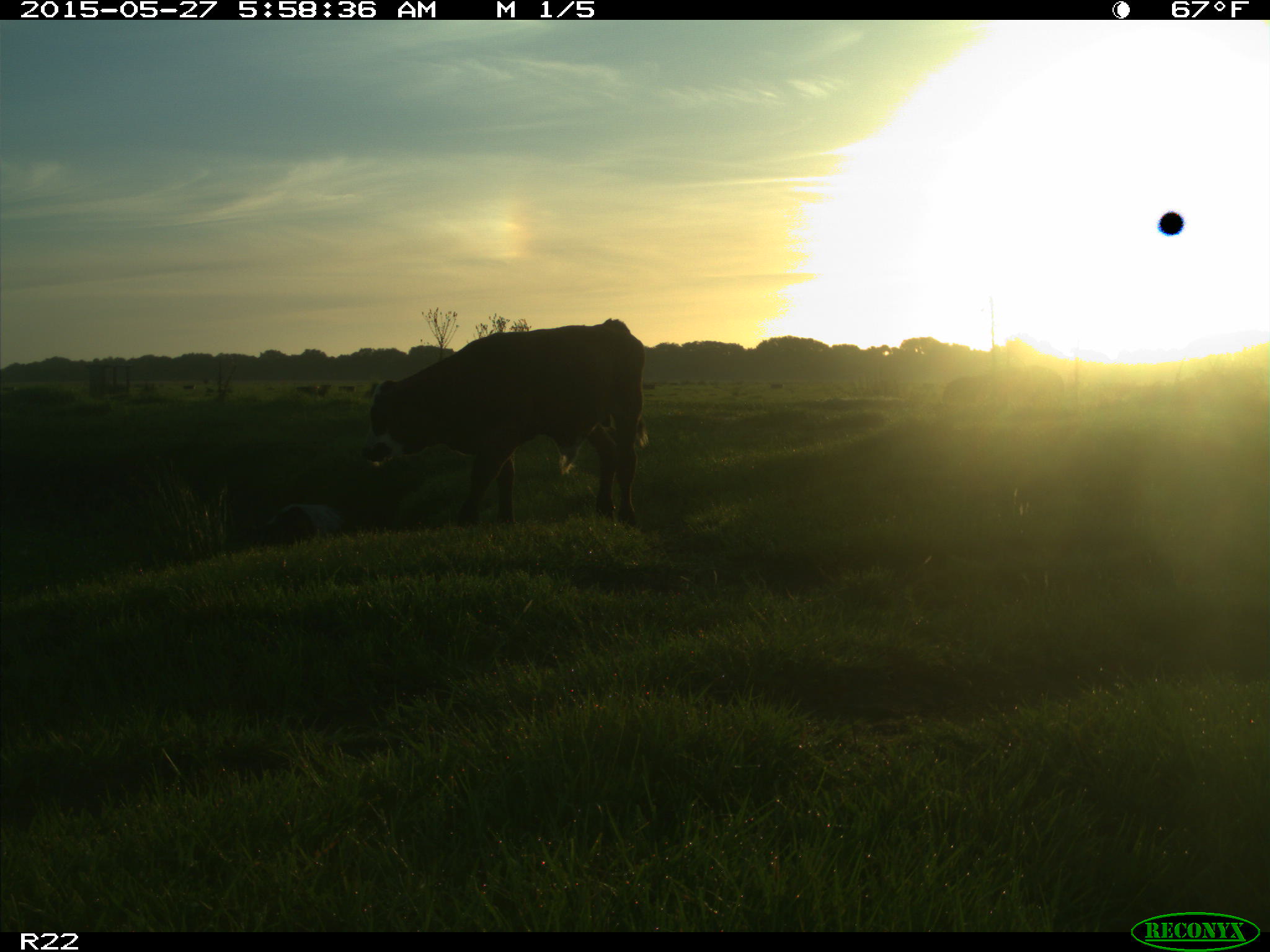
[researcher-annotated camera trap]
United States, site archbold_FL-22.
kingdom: Animalia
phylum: Chordata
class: Mammalia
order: Artiodactyla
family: Bovidae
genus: Bos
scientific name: Bos taurus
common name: domestic cow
Bos taurus (domestic cow).